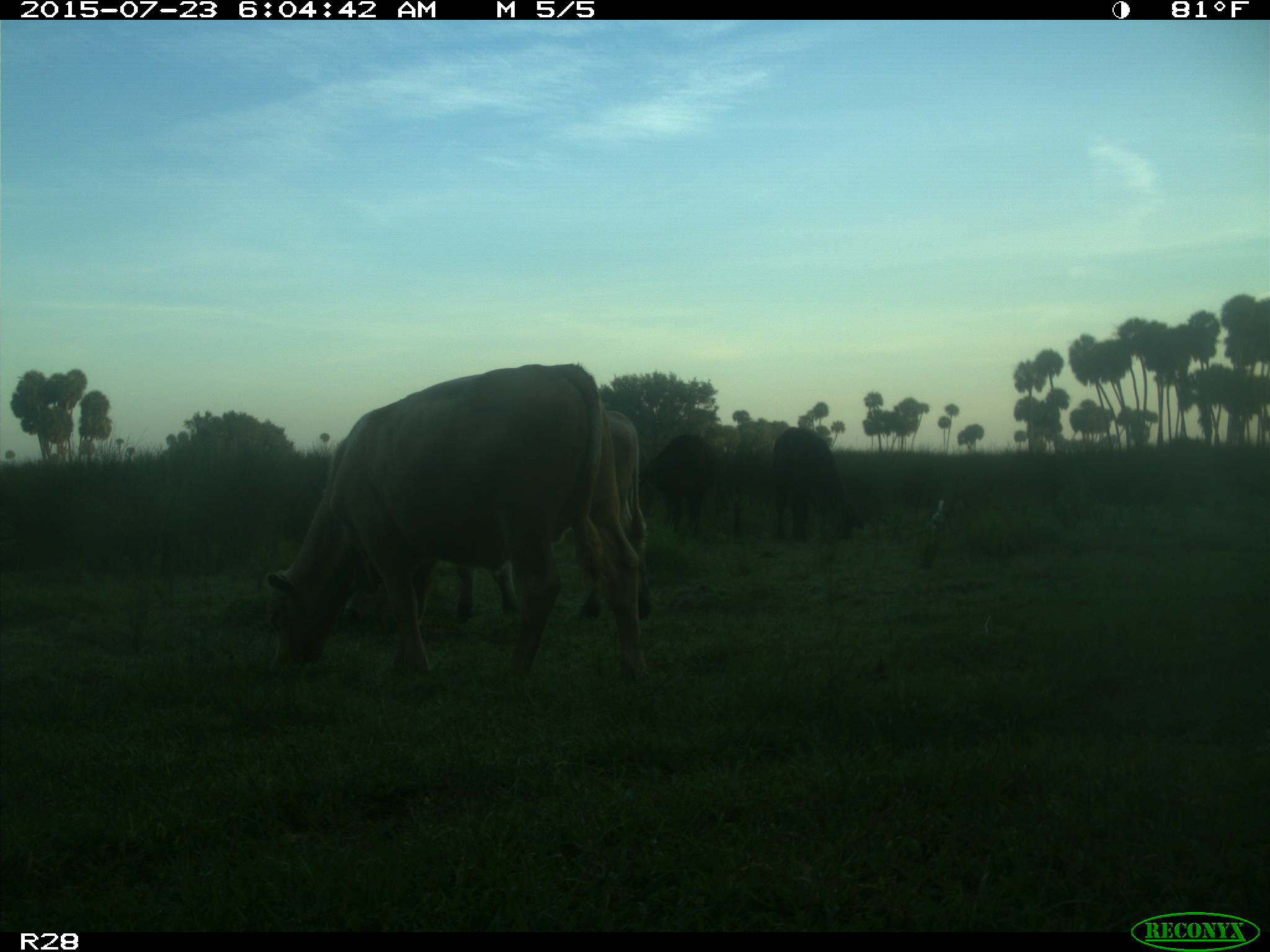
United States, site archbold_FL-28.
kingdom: Animalia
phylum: Chordata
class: Mammalia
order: Artiodactyla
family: Bovidae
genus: Bos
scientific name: Bos taurus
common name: domestic cow